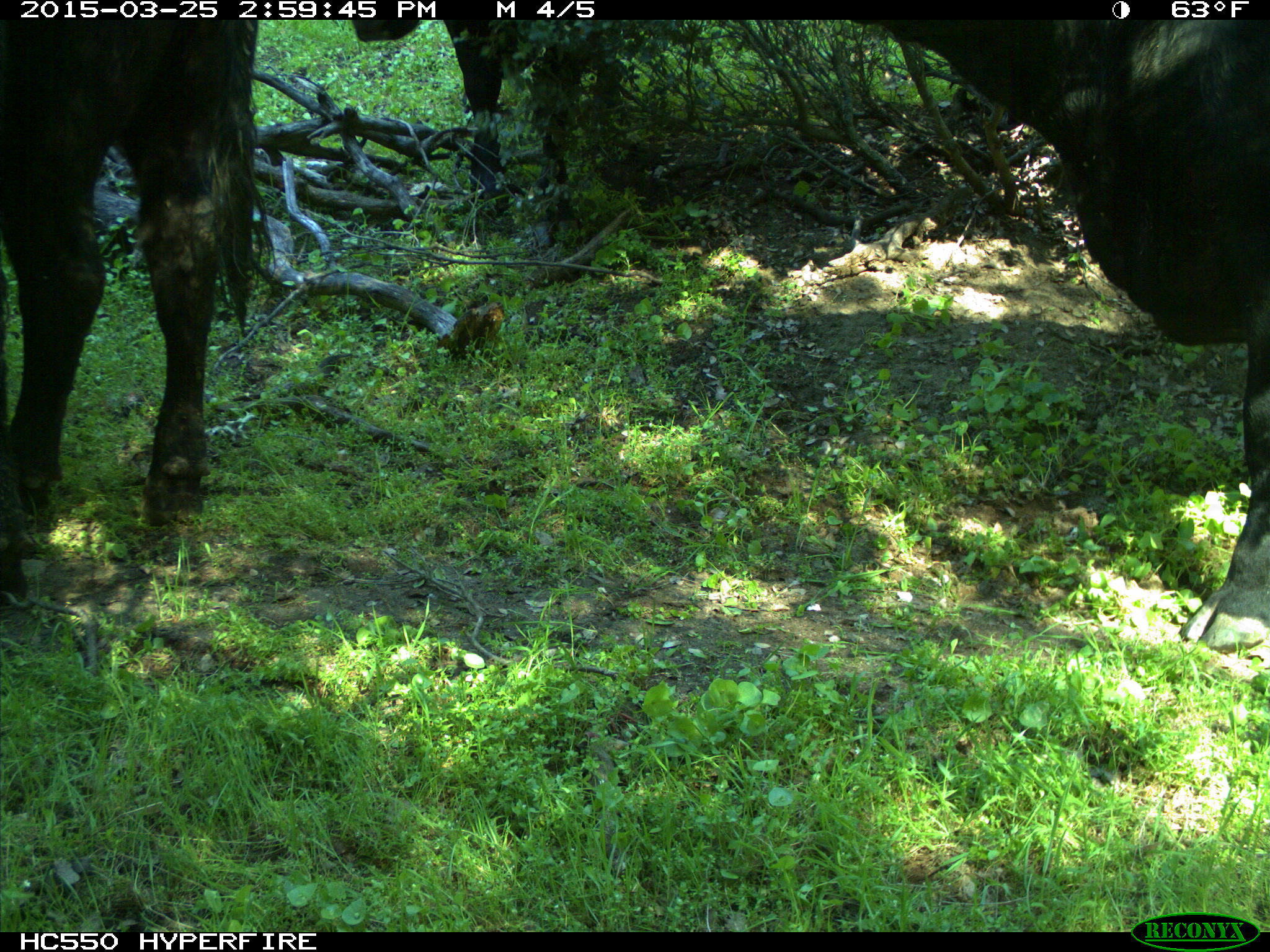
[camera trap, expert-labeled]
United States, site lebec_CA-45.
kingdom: Animalia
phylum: Chordata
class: Mammalia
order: Artiodactyla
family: Bovidae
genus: Bos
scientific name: Bos taurus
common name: domestic cow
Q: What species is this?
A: Bos taurus (domestic cow).